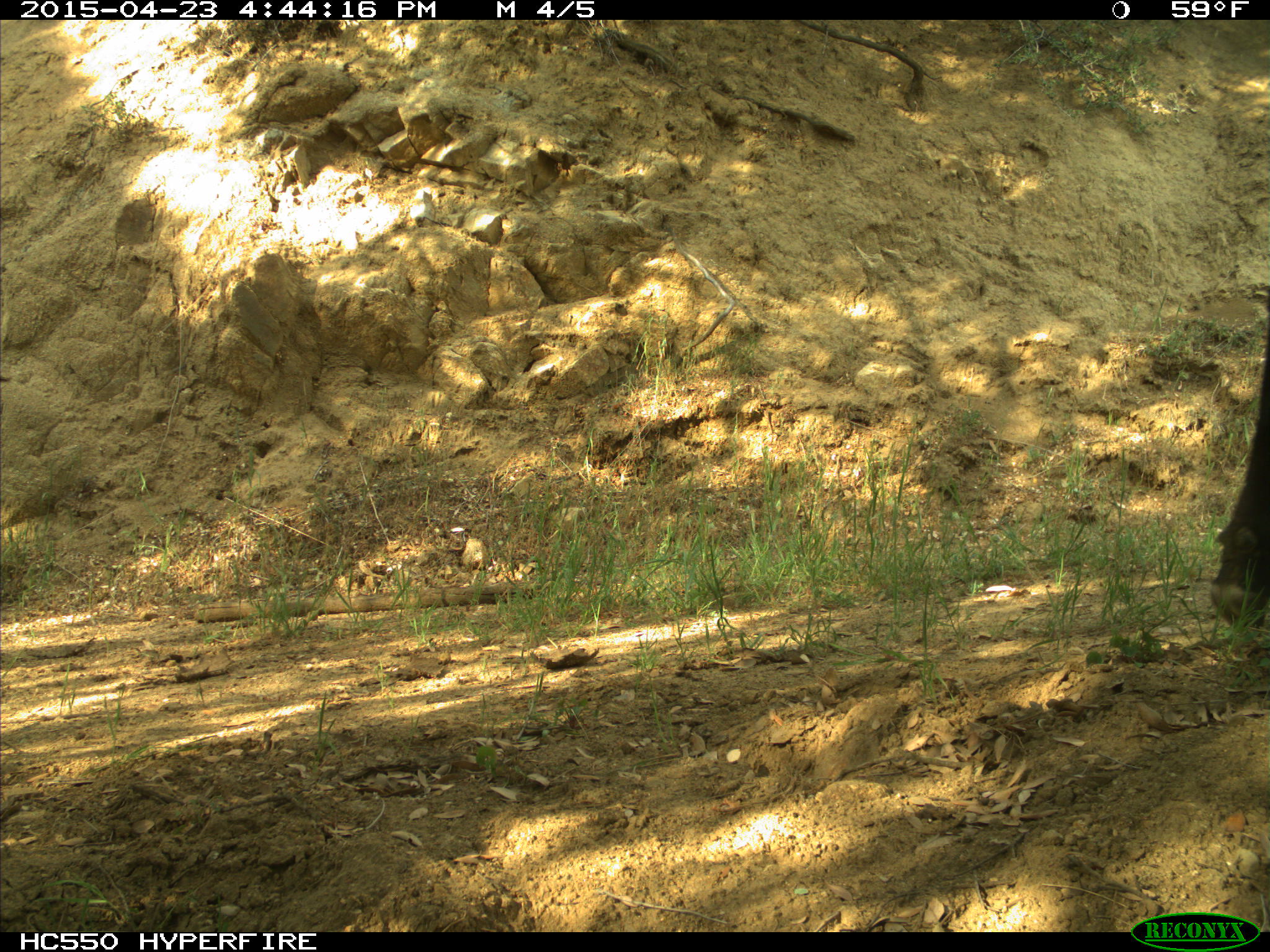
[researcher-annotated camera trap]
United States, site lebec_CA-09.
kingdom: Animalia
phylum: Chordata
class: Mammalia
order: Artiodactyla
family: Bovidae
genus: Bos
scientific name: Bos taurus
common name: domestic cow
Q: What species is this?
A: Bos taurus (domestic cow).